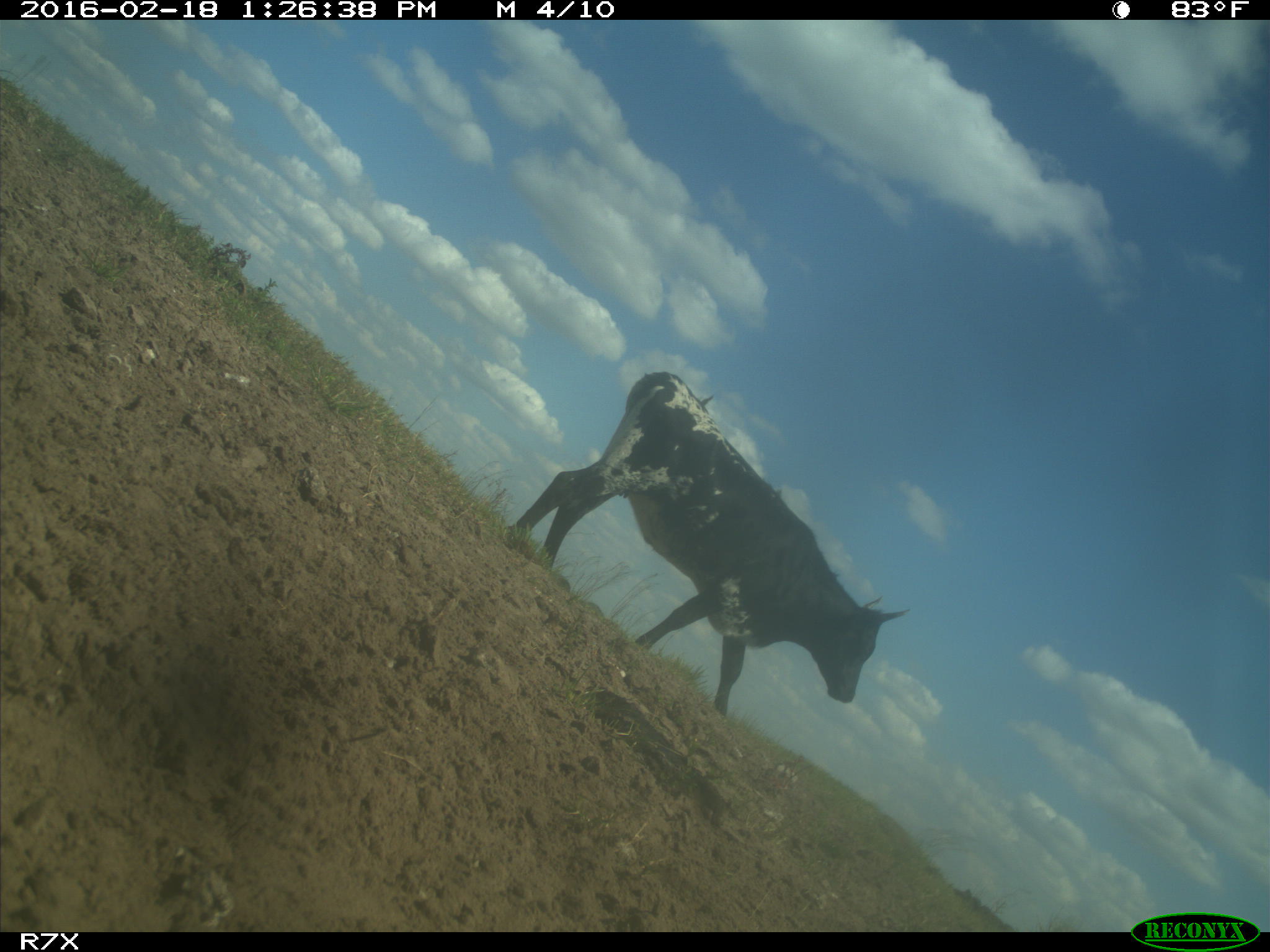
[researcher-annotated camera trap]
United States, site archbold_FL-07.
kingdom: Animalia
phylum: Chordata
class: Mammalia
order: Artiodactyla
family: Bovidae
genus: Bos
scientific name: Bos taurus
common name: domestic cow